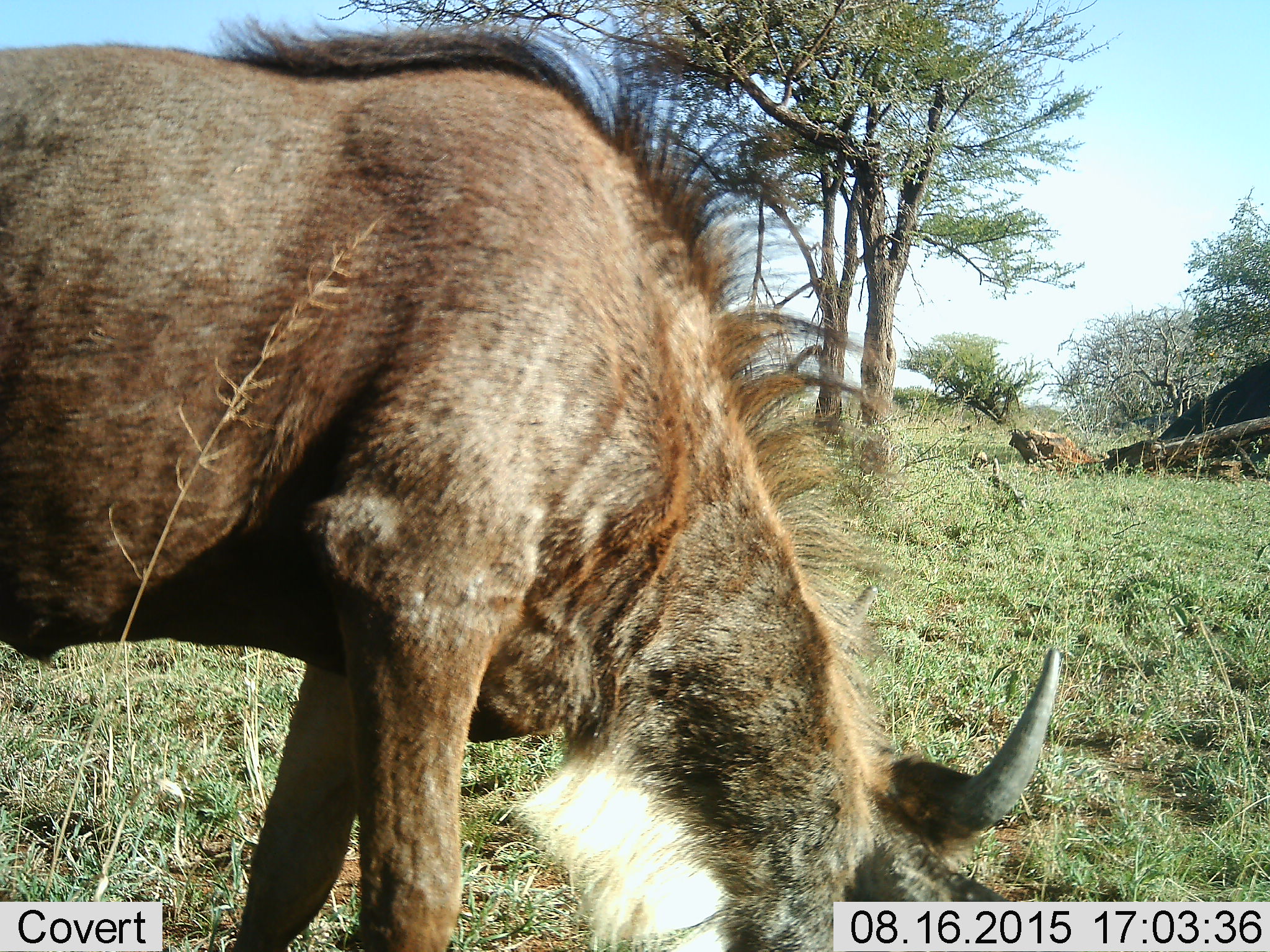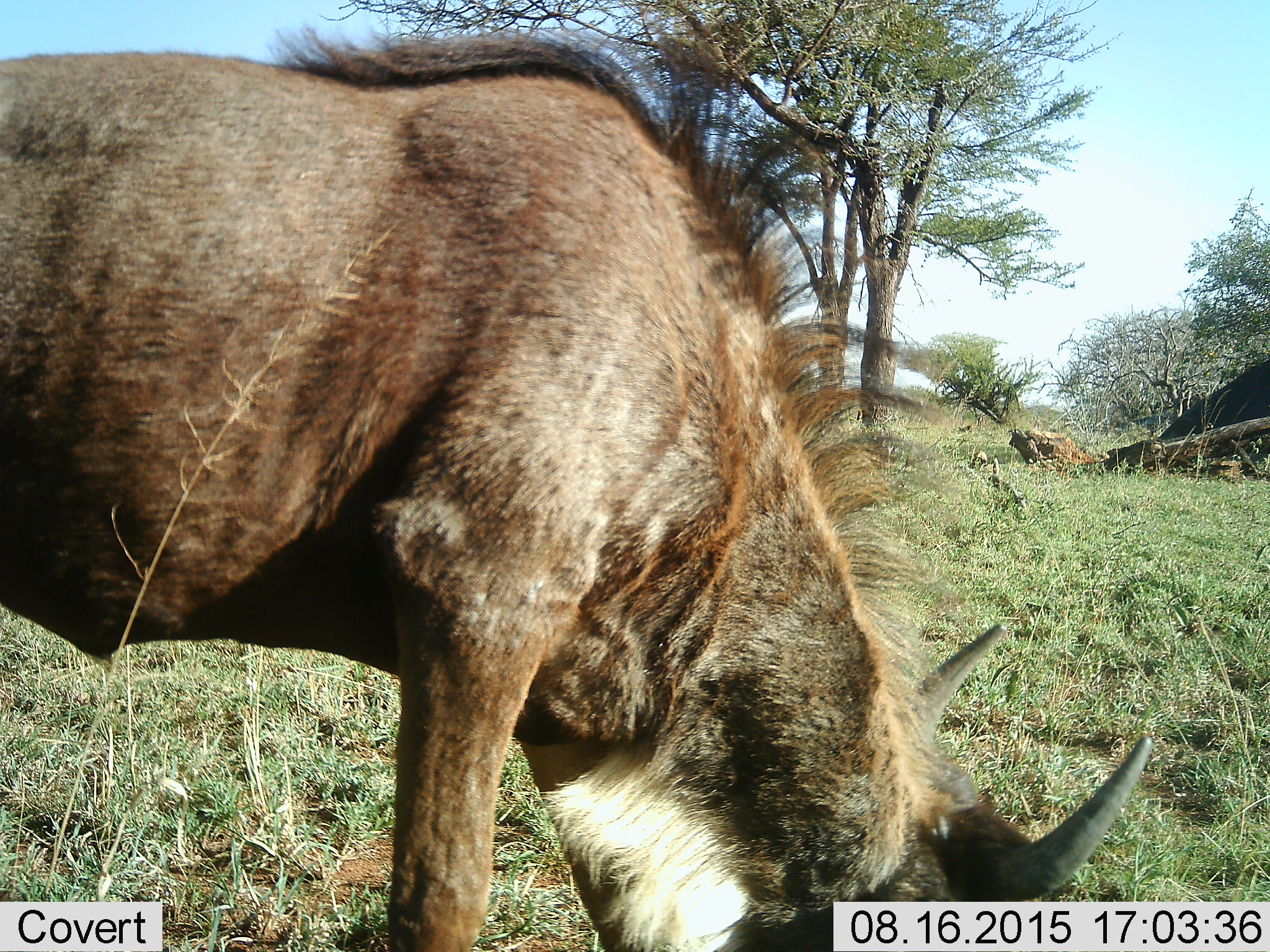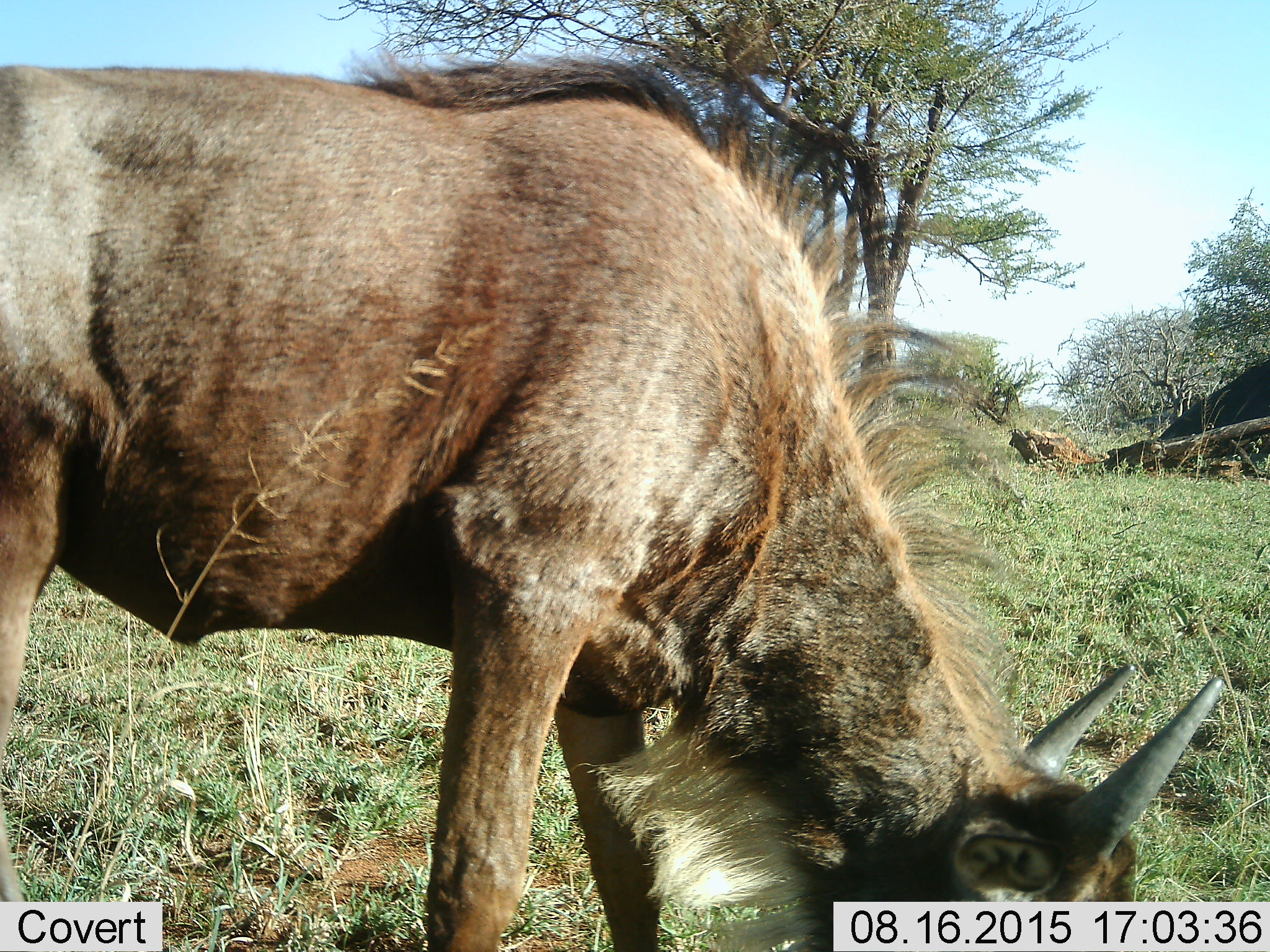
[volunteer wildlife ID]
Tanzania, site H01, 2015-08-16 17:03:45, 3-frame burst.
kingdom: Animalia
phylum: Chordata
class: Mammalia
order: Artiodactyla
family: Bovidae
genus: Connochaetes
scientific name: Connochaetes taurinus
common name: blue wildebeest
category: wildebeest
Wildebeest (blue wildebeest) (Connochaetes taurinus), count 1. Behavior (volunteer vote fractions): standing 25%, resting 0%, moving 25%, interacting 0%. Young present (vote fraction): 25%. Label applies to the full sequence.